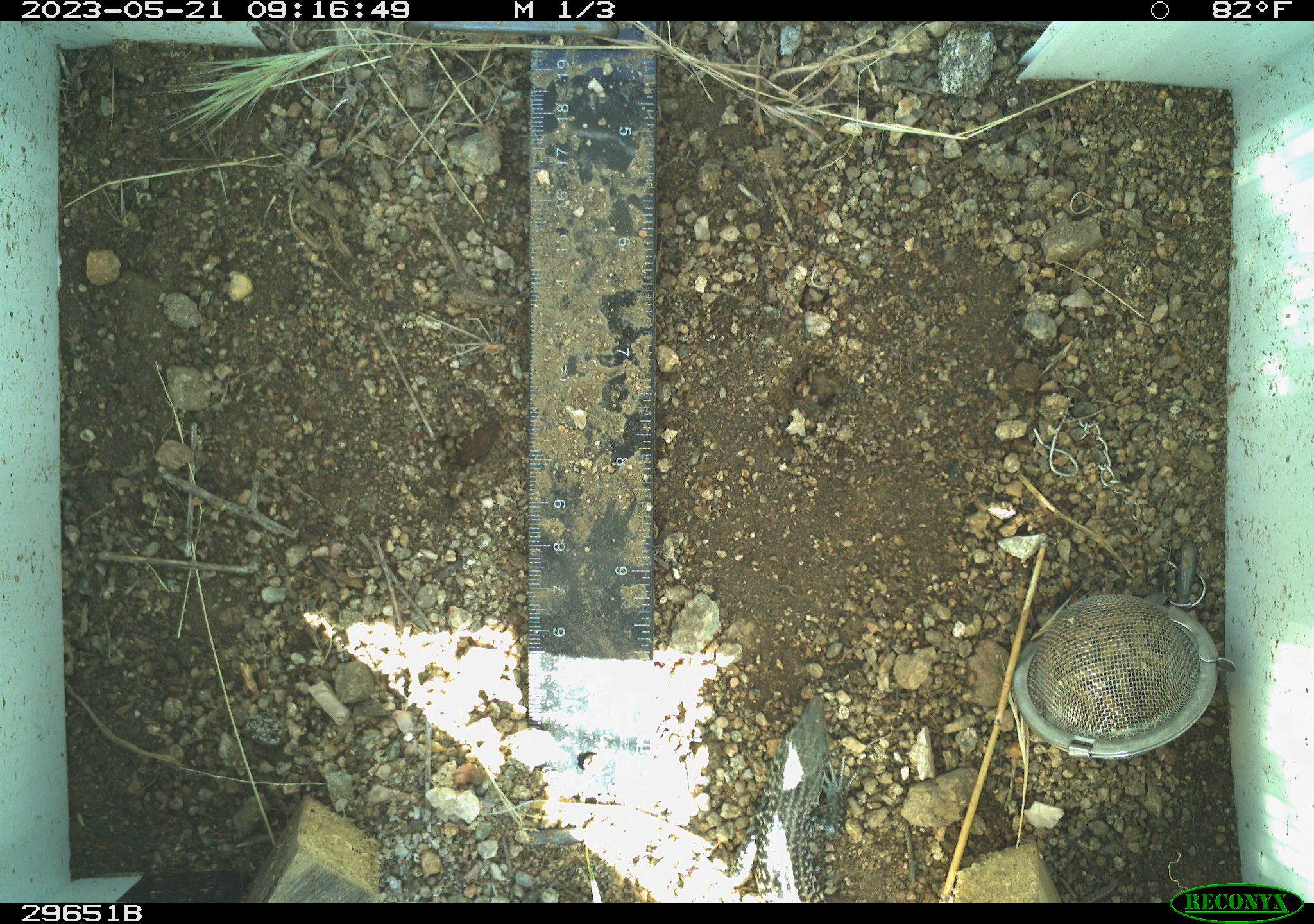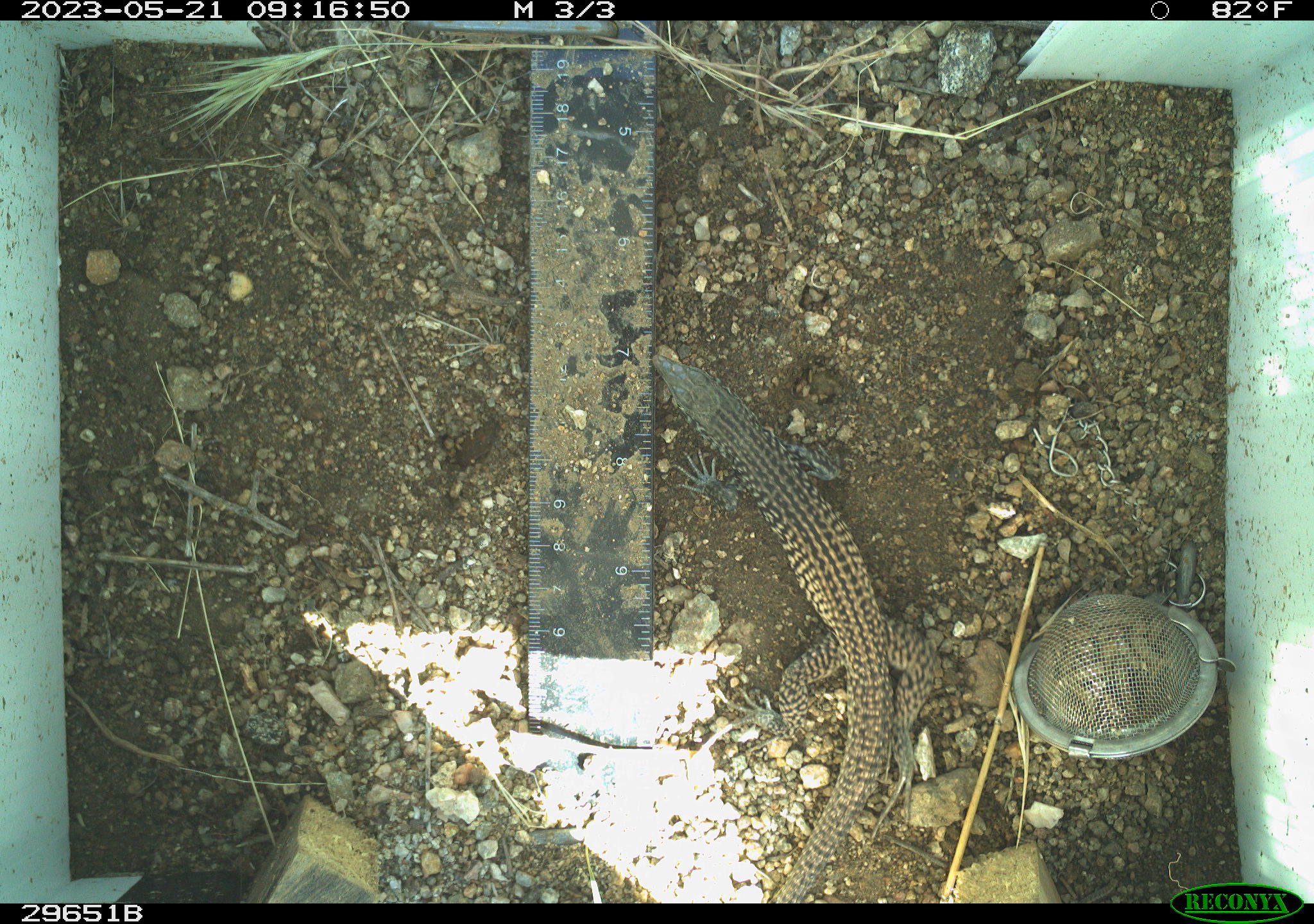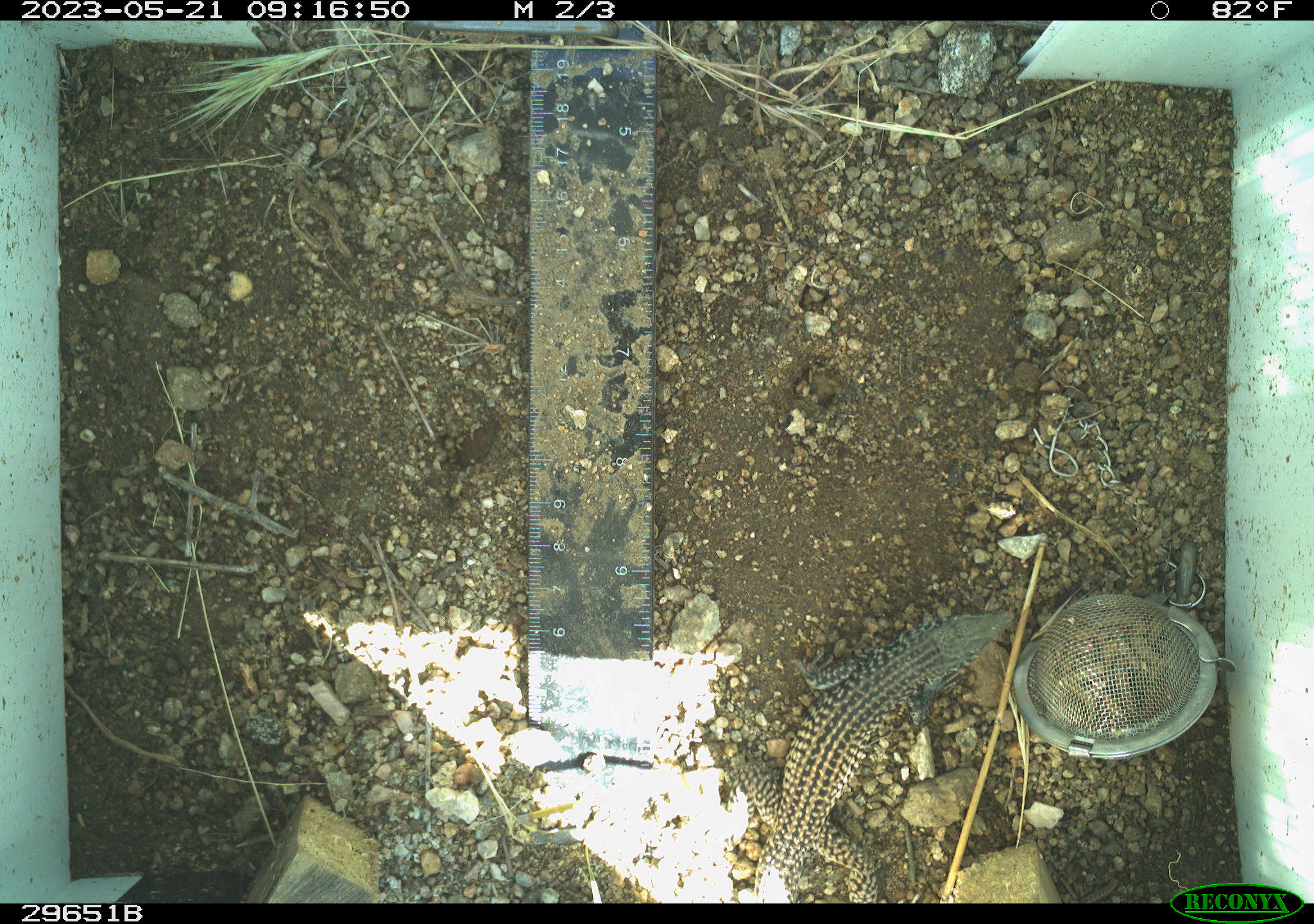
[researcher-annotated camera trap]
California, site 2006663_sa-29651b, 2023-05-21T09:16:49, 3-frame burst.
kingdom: Animalia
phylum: Chordata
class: Reptilia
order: Squamata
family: Teiidae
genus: Aspidoscelis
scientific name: Aspidoscelis tigris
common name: western whiptail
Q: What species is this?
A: Western whiptail (Aspidoscelis tigris).